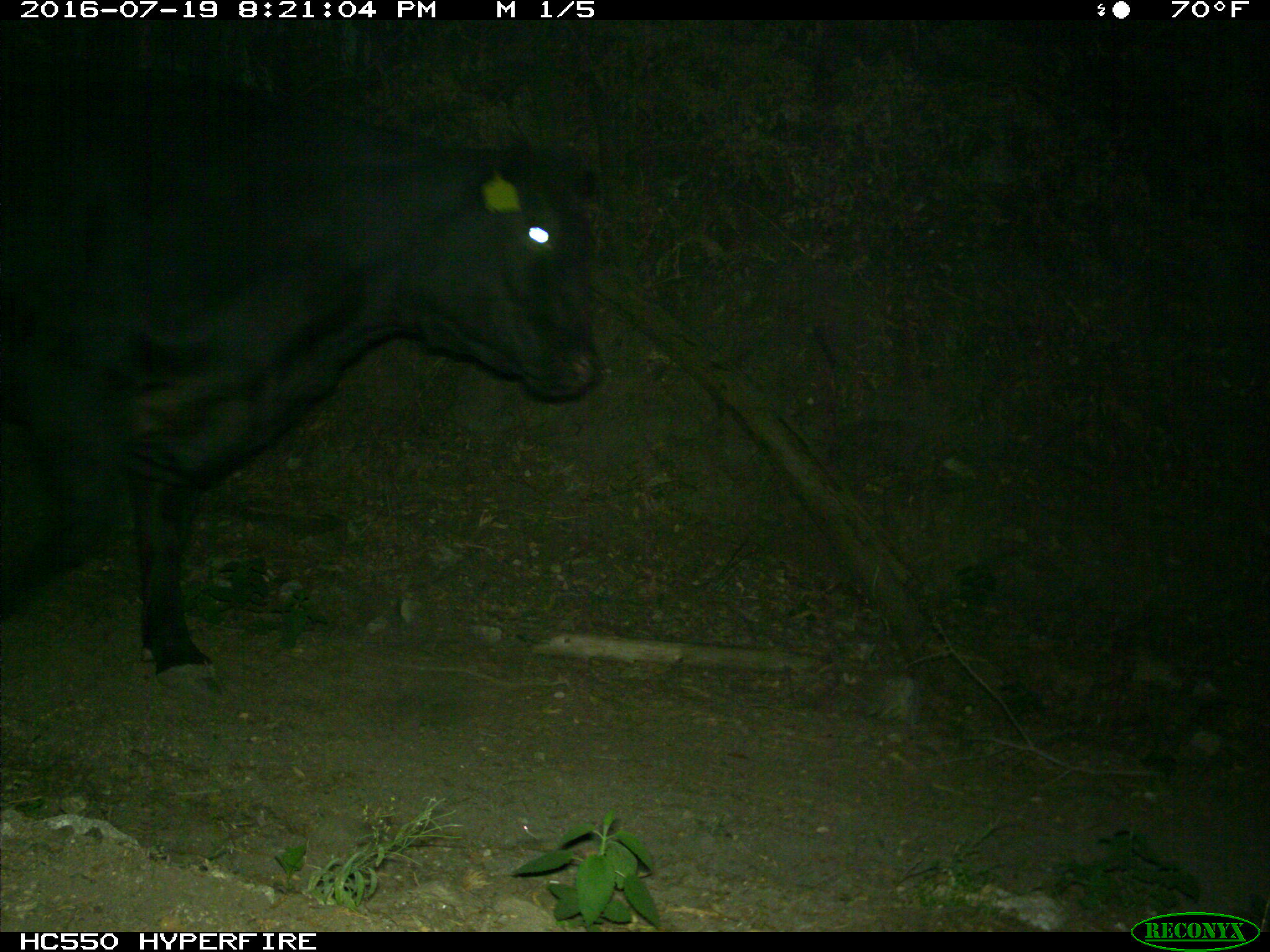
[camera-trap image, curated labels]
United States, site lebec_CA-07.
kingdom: Animalia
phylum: Chordata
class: Mammalia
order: Artiodactyla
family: Bovidae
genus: Bos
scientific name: Bos taurus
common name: domestic cow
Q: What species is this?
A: Bos taurus (domestic cow).